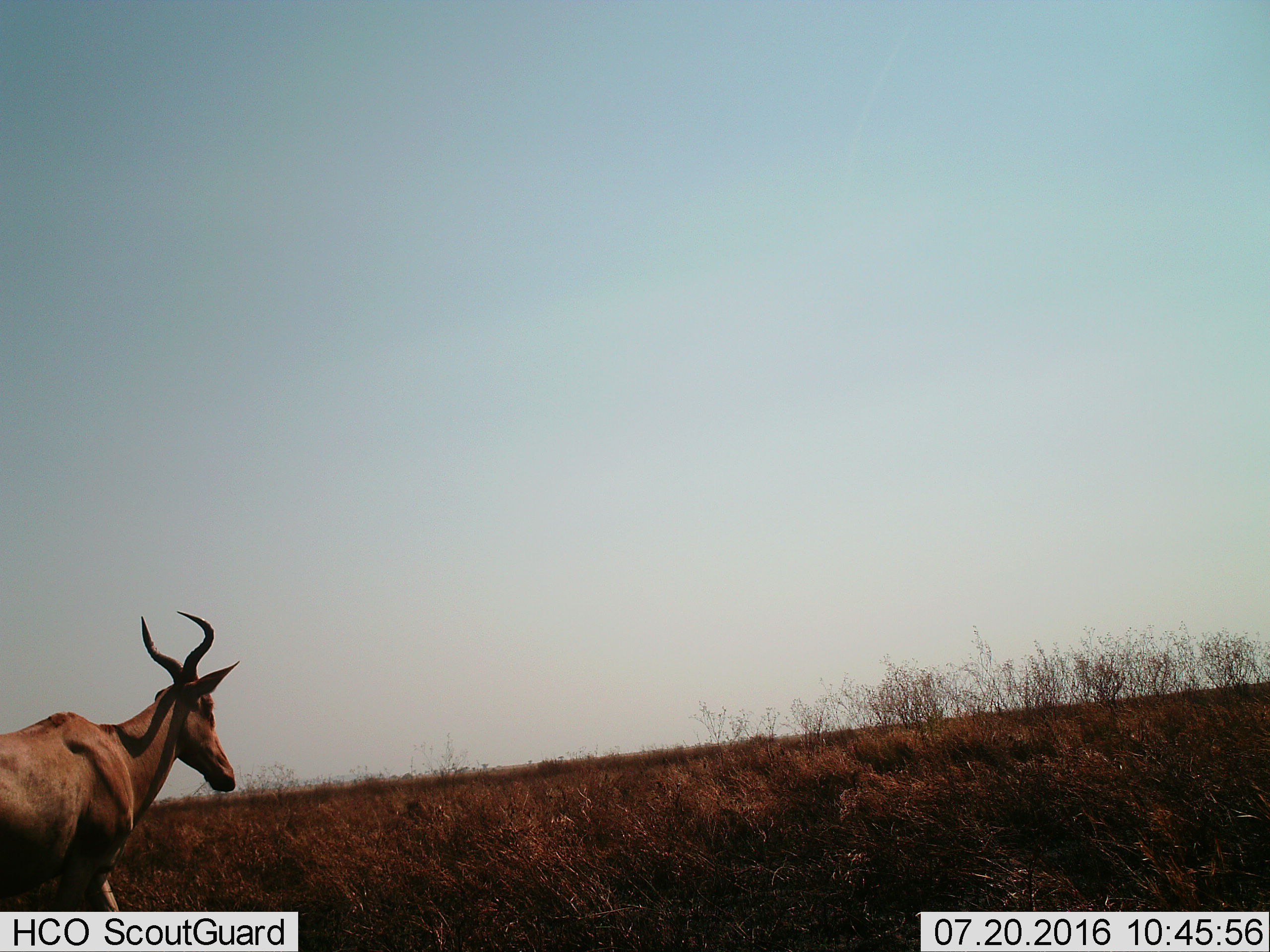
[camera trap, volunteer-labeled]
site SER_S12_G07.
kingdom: Animalia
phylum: Chordata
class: Mammalia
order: Artiodactyla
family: Bovidae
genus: Alcelaphus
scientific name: Alcelaphus buselaphus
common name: hartebeest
Hartebeest (Alcelaphus buselaphus), count 1. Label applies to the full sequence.